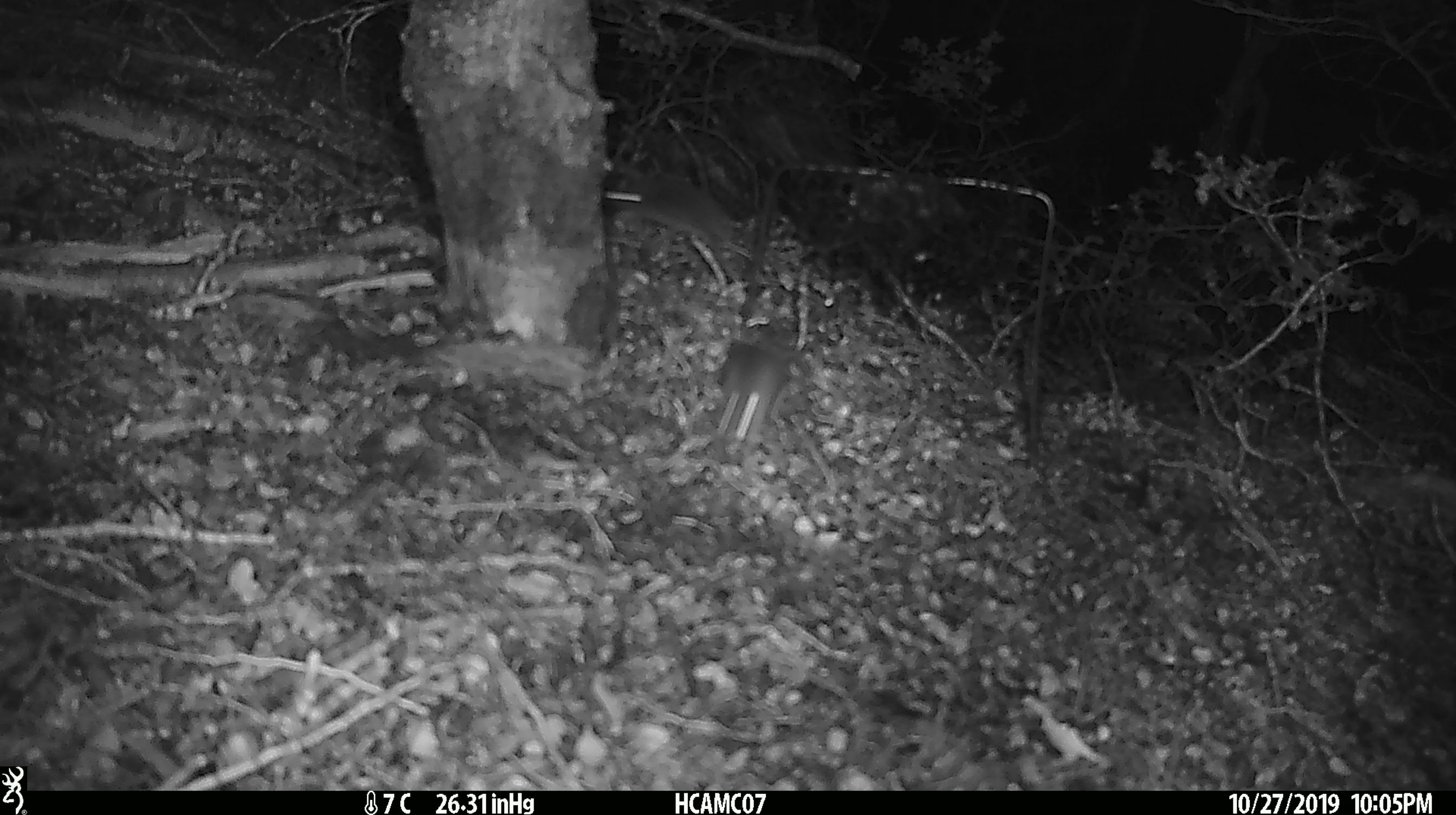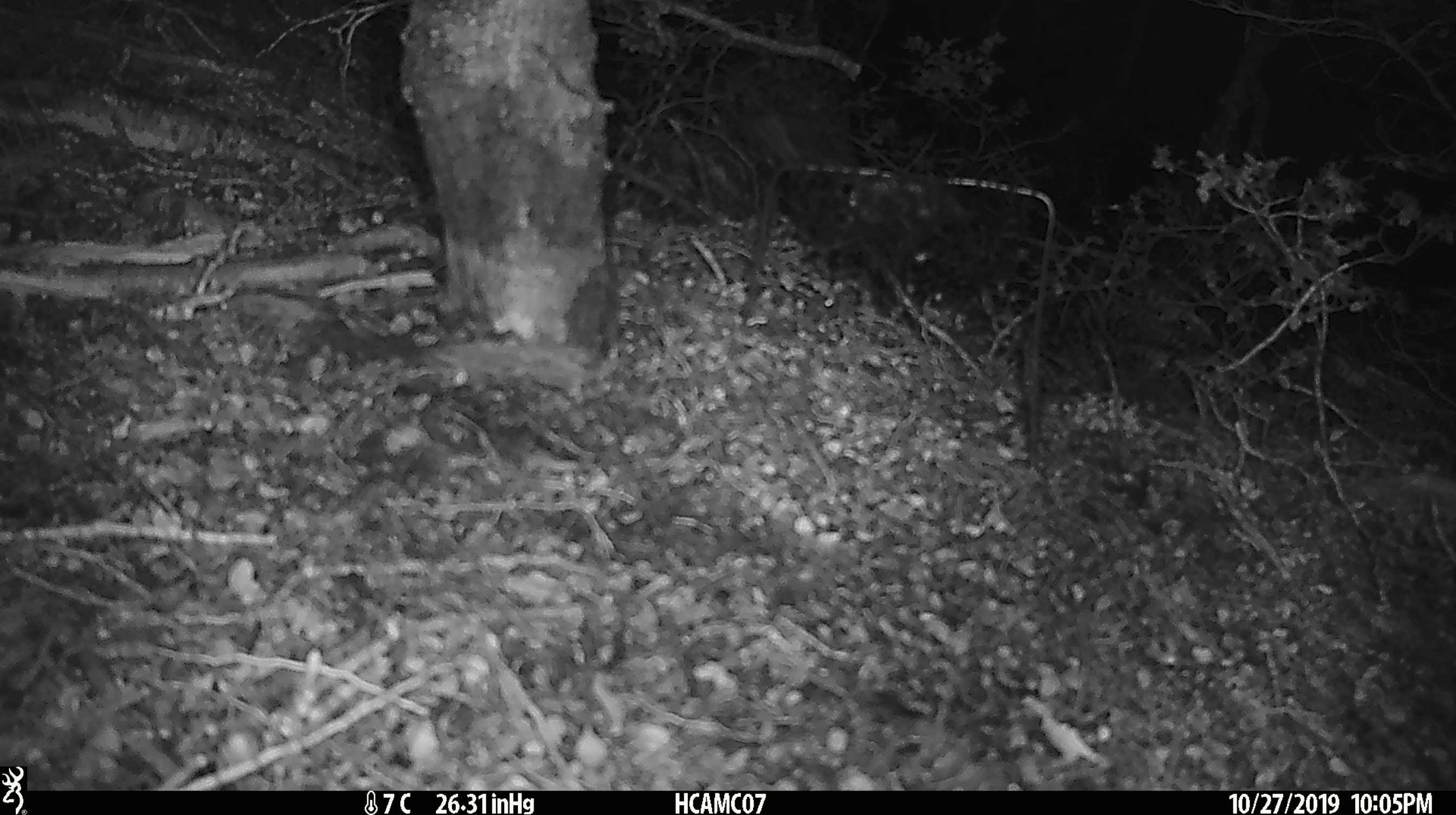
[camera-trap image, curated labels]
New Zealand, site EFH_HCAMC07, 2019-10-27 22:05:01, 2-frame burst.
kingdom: Animalia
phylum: Chordata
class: Mammalia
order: Rodentia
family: Muridae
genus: Mus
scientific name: Mus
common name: mouse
Mouse (Mus).